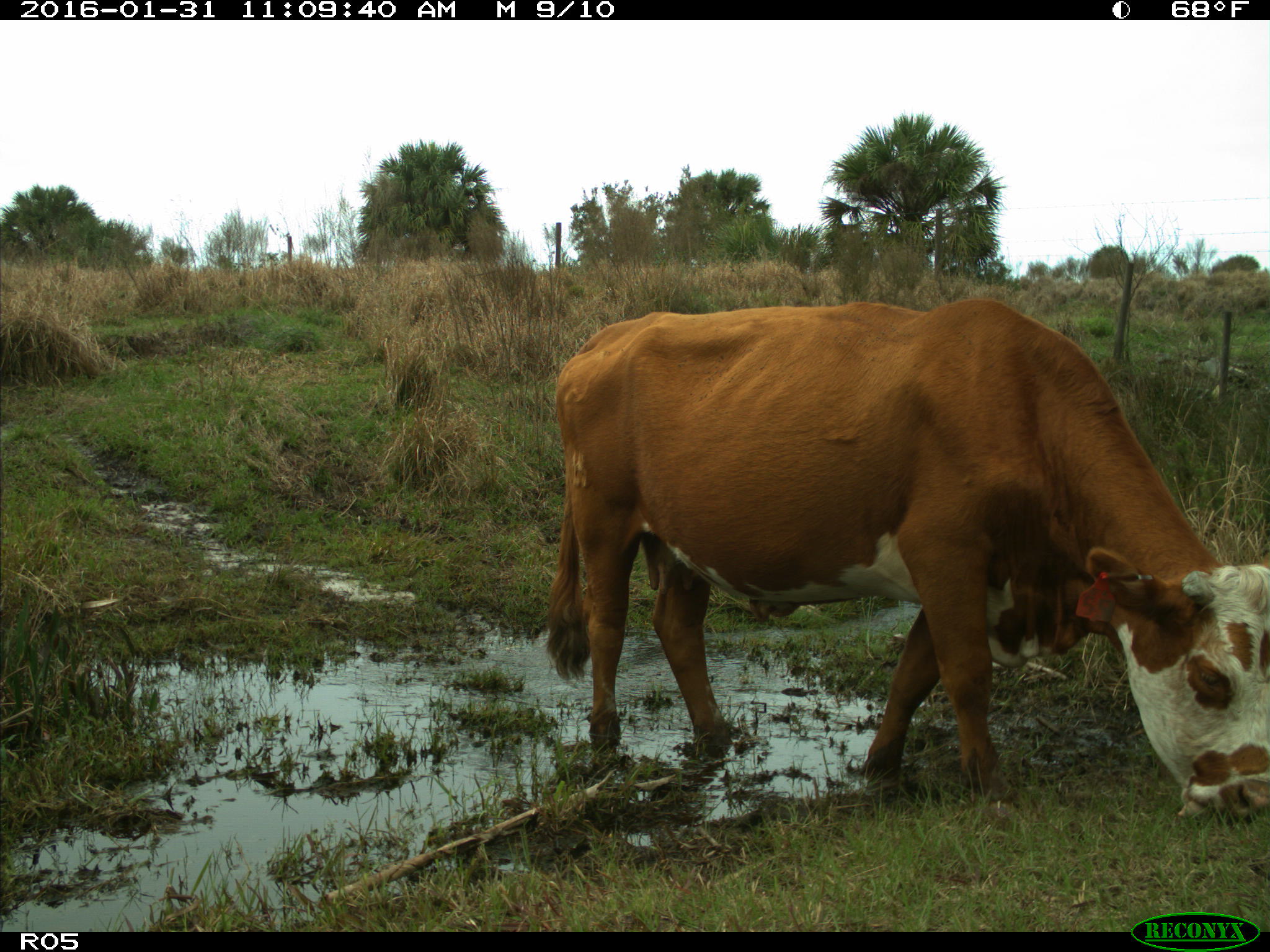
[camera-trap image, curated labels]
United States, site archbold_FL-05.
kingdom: Animalia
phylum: Chordata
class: Mammalia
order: Artiodactyla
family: Bovidae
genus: Bos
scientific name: Bos taurus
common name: domestic cow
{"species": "Bos taurus (domestic cow)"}